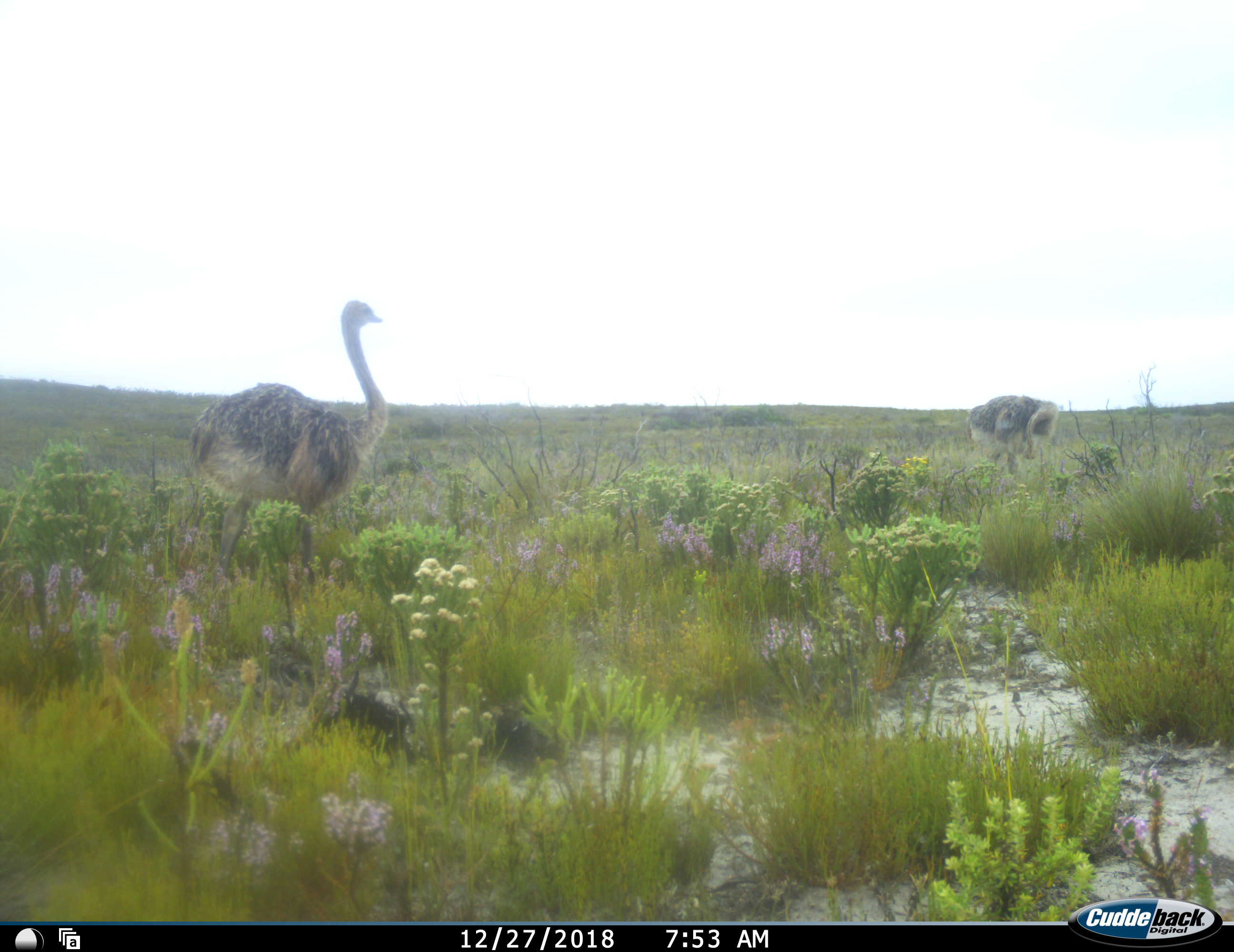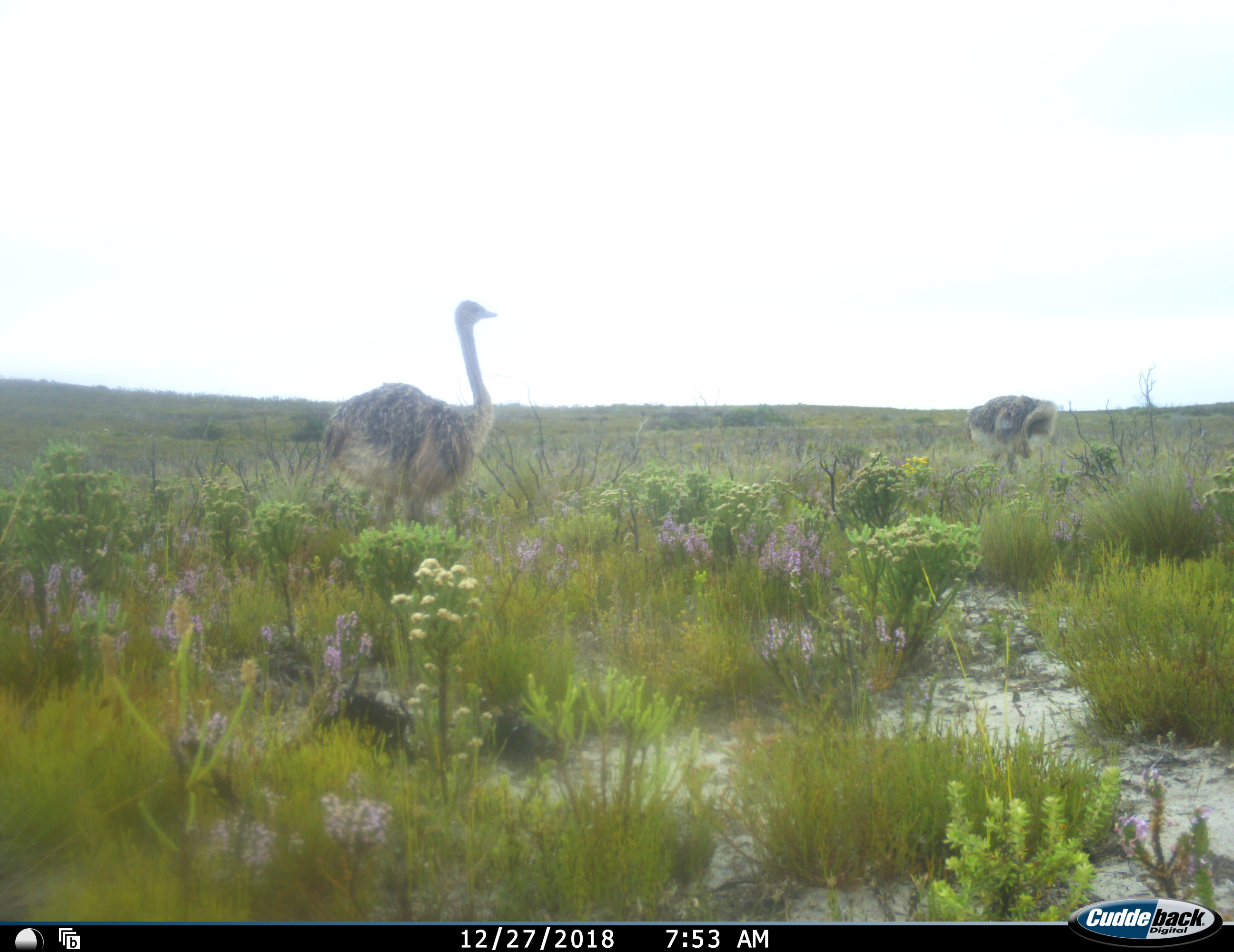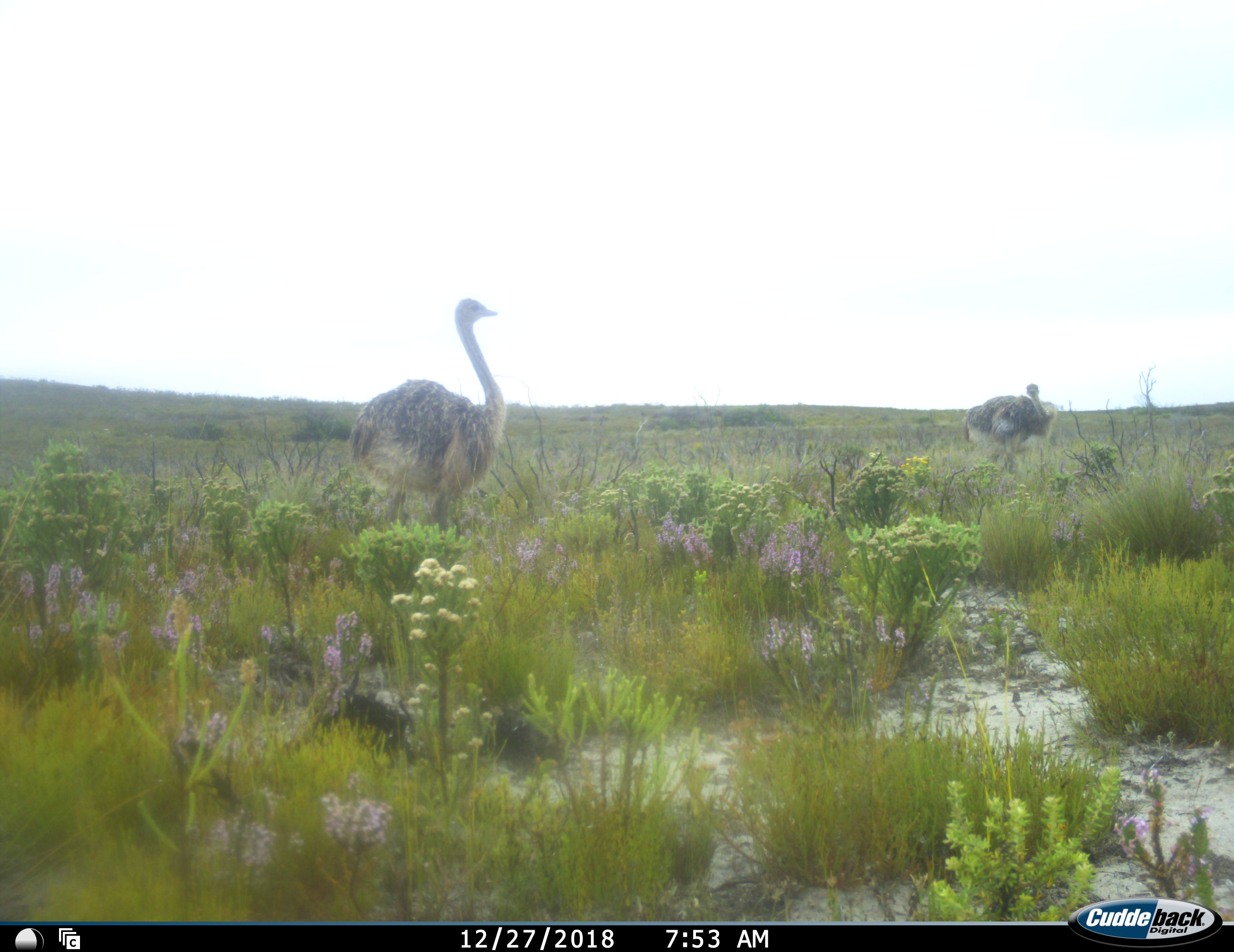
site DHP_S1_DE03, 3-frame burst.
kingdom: Animalia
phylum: Chordata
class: Aves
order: Struthioniformes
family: Struthionidae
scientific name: Struthionidae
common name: ostrich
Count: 2.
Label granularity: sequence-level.